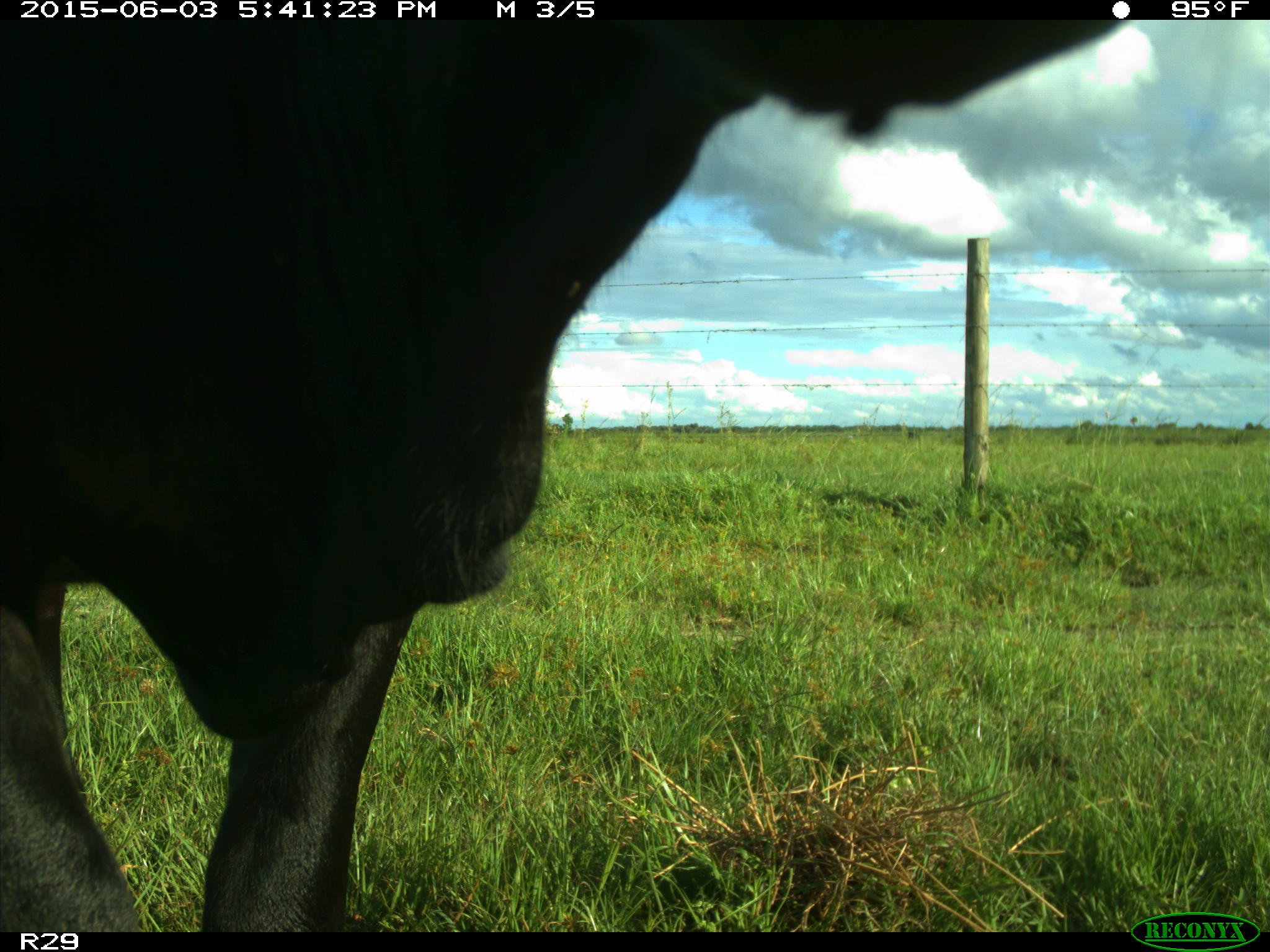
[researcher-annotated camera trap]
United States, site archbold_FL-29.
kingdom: Animalia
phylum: Chordata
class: Mammalia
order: Artiodactyla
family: Bovidae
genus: Bos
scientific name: Bos taurus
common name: domestic cow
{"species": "Bos taurus (domestic cow)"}